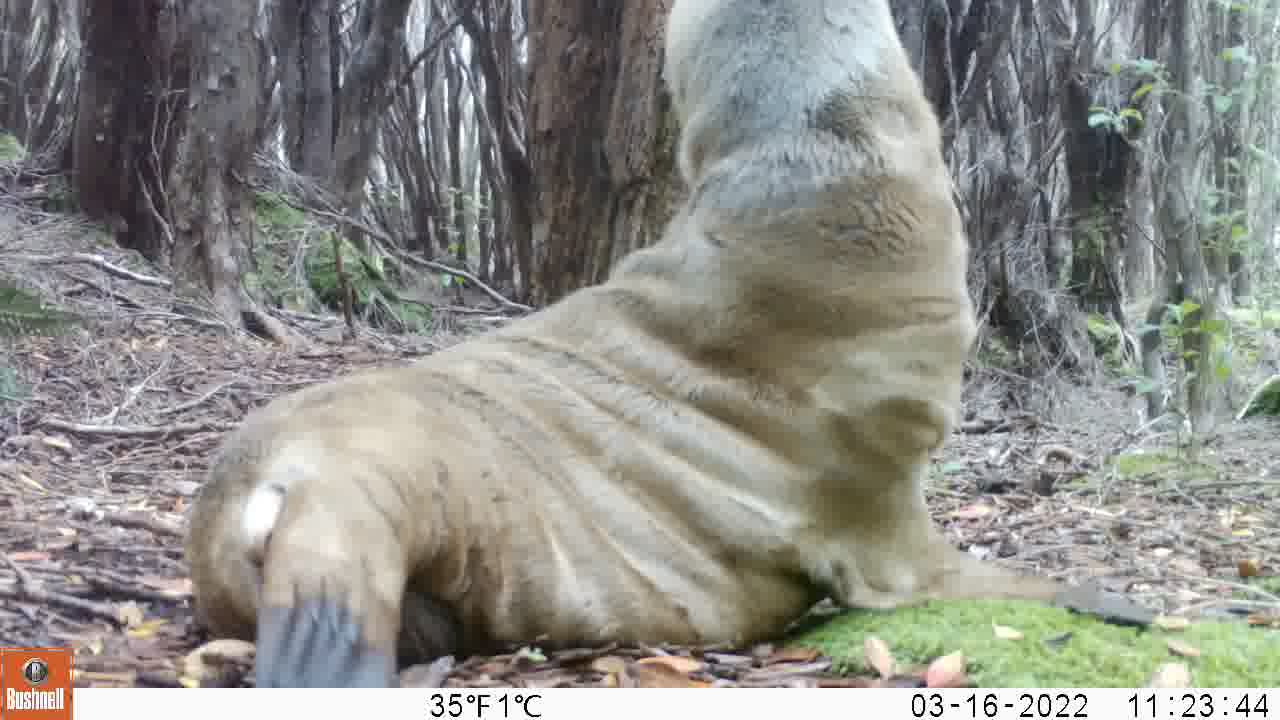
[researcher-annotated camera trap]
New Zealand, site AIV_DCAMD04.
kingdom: Animalia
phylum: Chordata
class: Mammalia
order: Carnivora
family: Otariidae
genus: Phocarctos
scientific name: Phocarctos hookeri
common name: new zealand sea lion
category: sealion